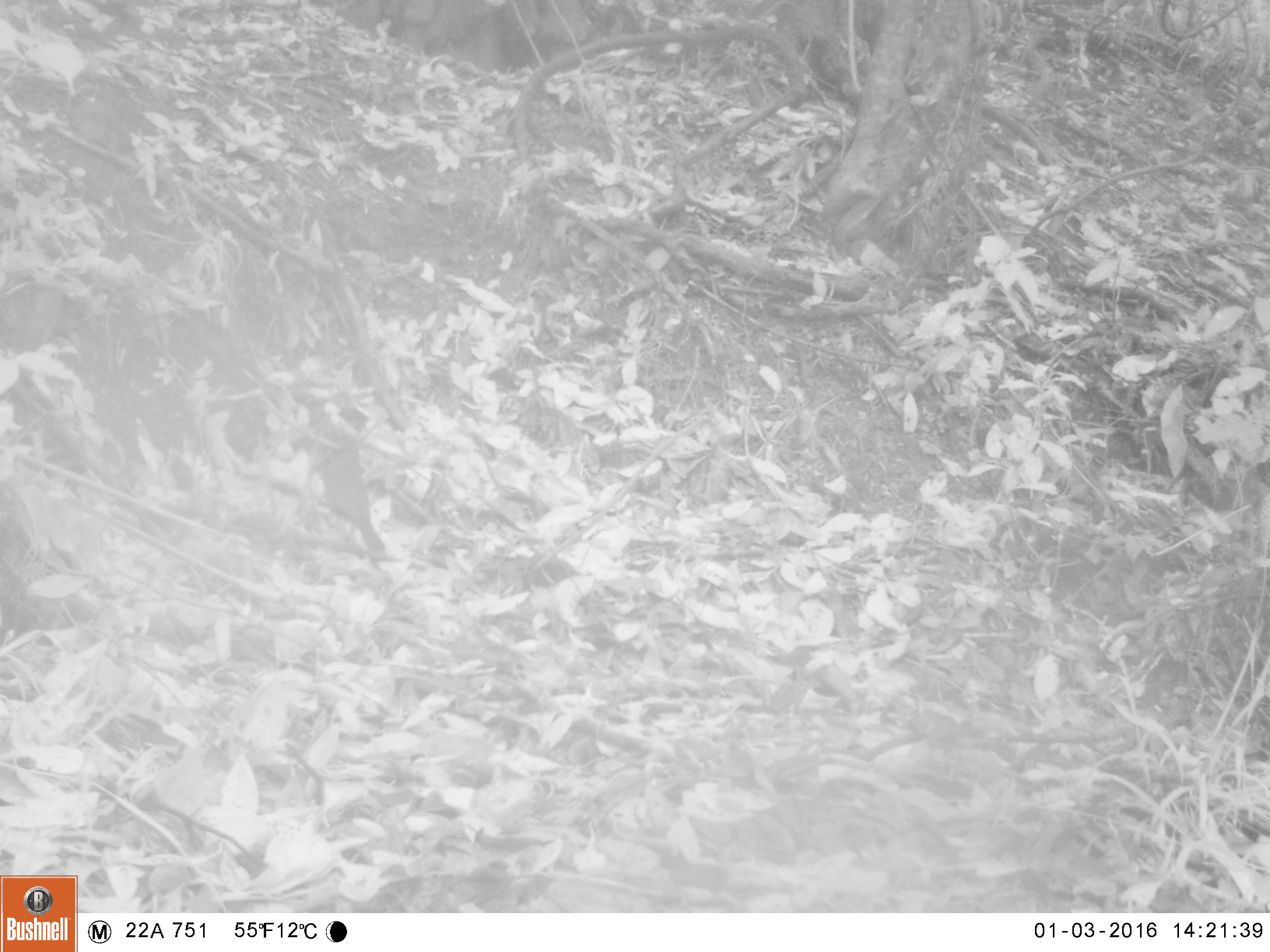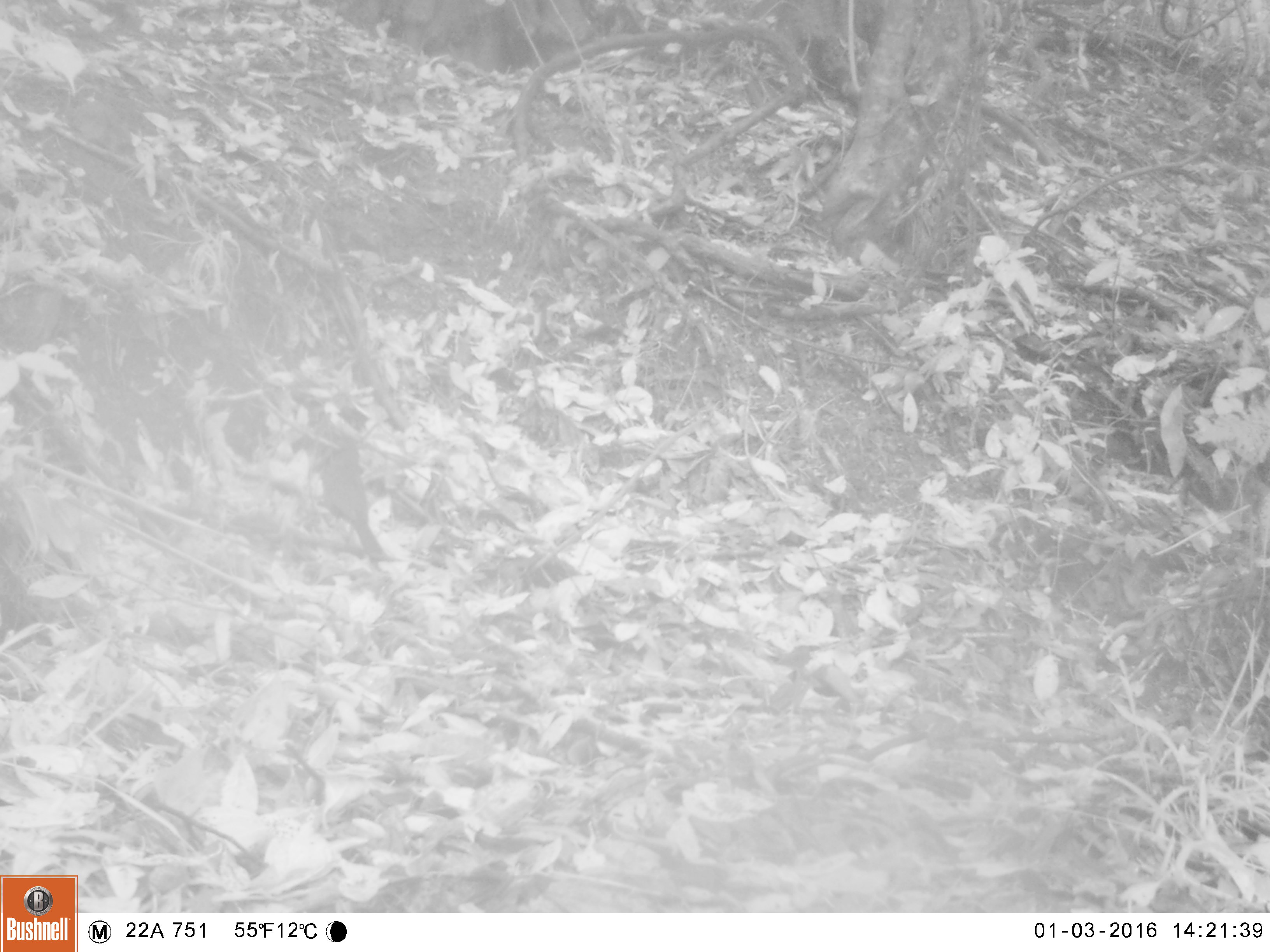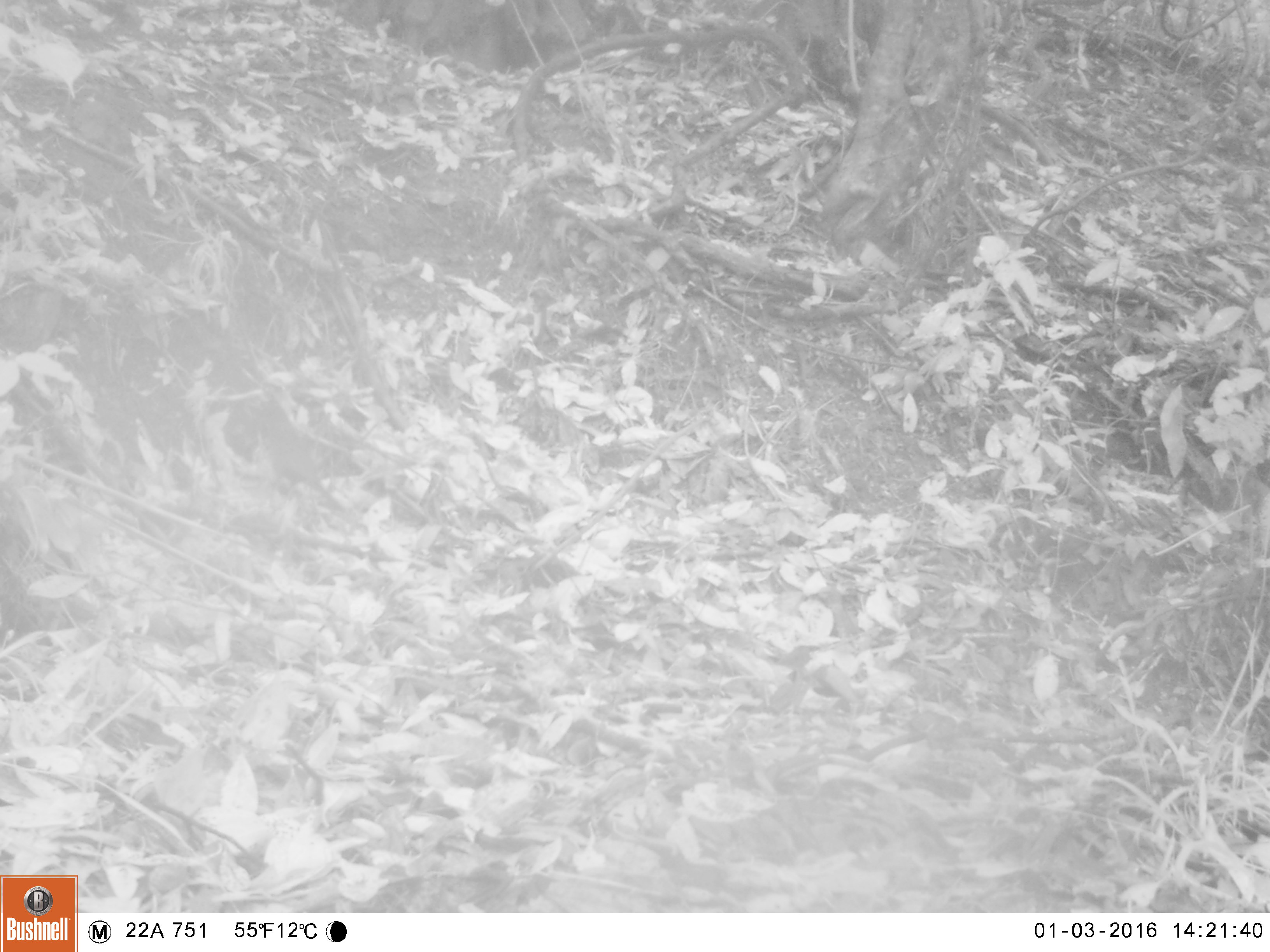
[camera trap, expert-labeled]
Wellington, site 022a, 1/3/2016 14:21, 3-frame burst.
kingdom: Animalia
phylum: Chordata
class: Aves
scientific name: Aves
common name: bird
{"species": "bird (Aves)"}